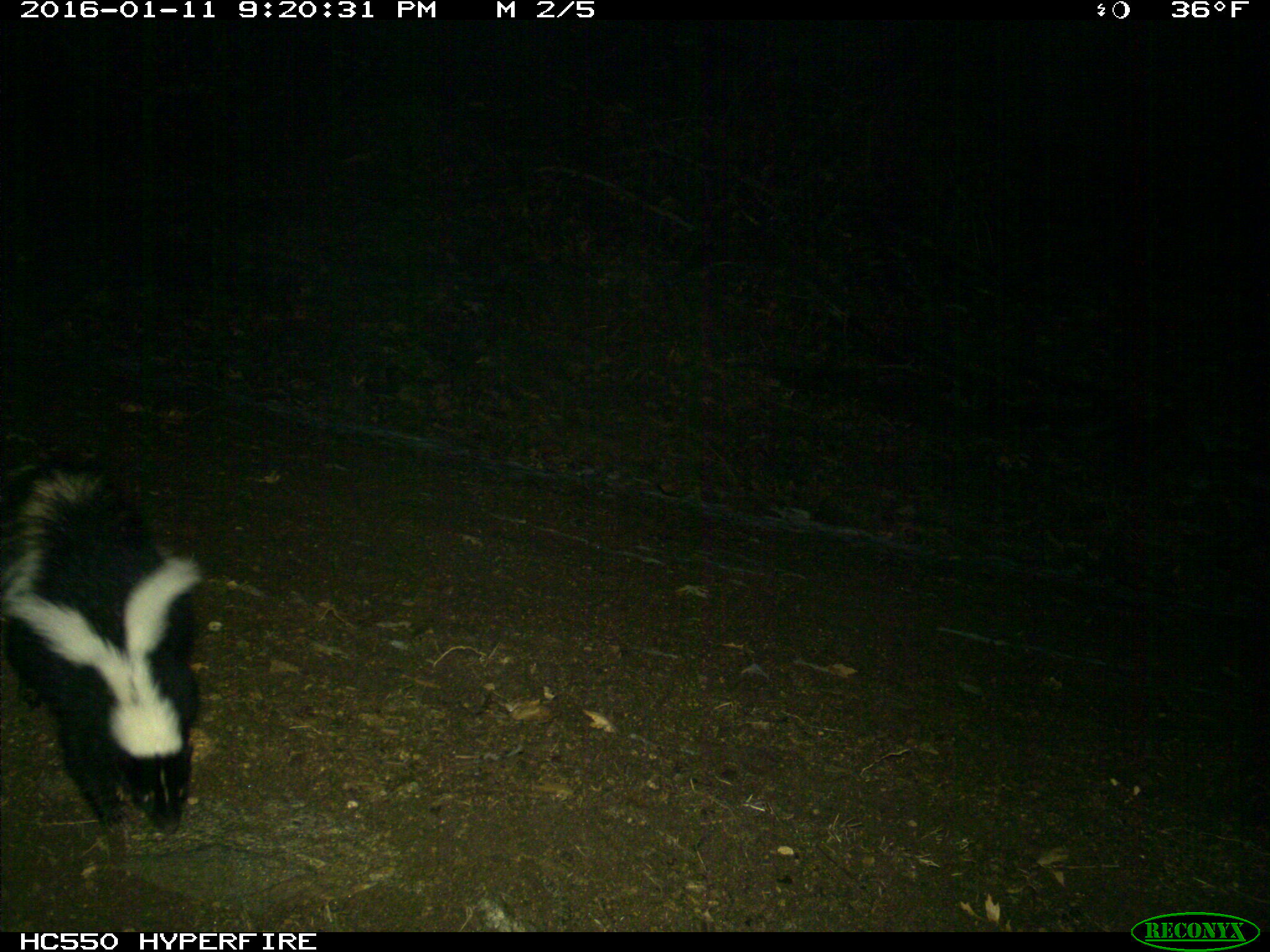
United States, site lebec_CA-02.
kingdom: Animalia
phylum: Chordata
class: Mammalia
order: Carnivora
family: Mephitidae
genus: Mephitis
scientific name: Mephitis mephitis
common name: striped skunk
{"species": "Mephitis mephitis (striped skunk)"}